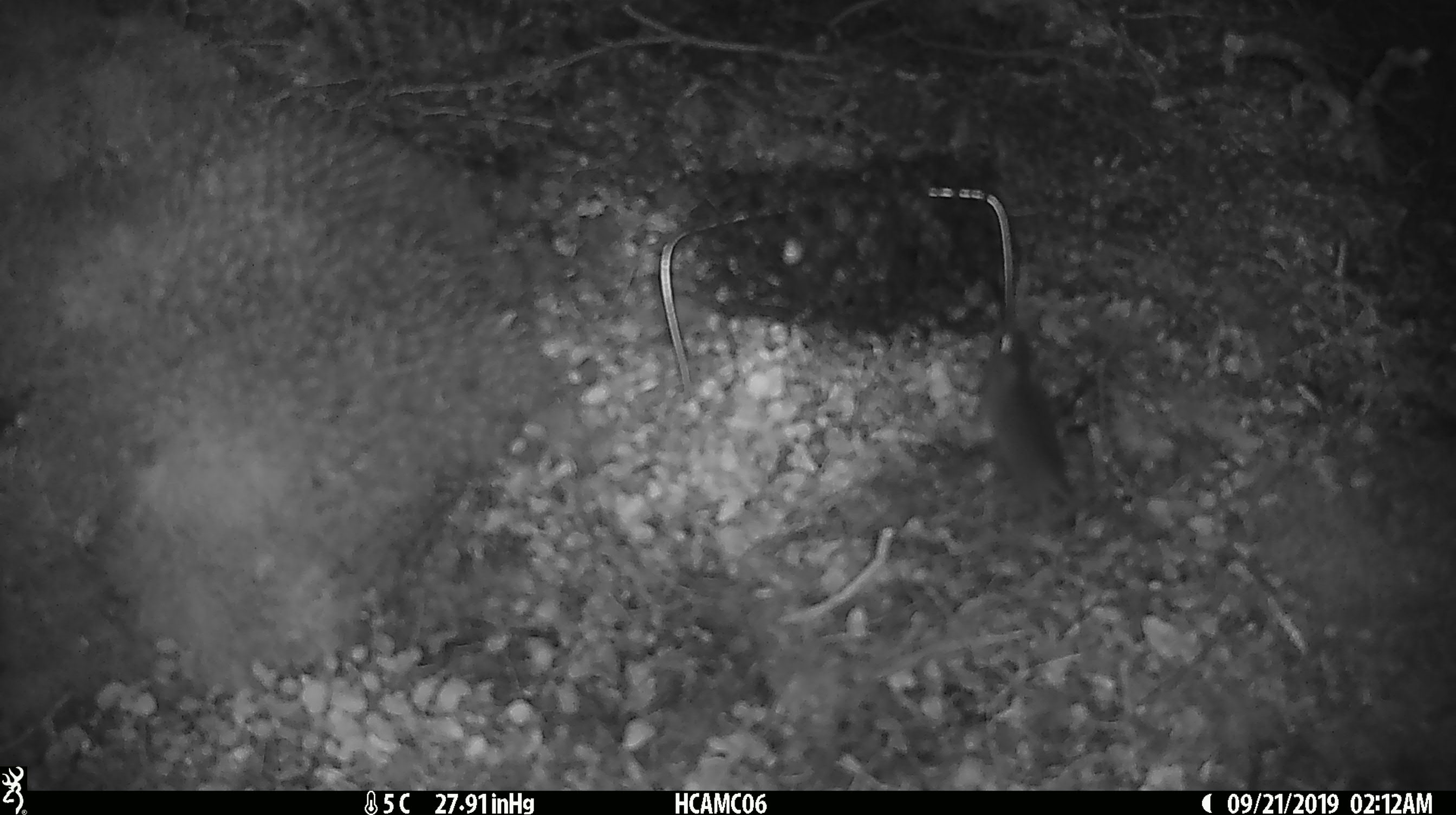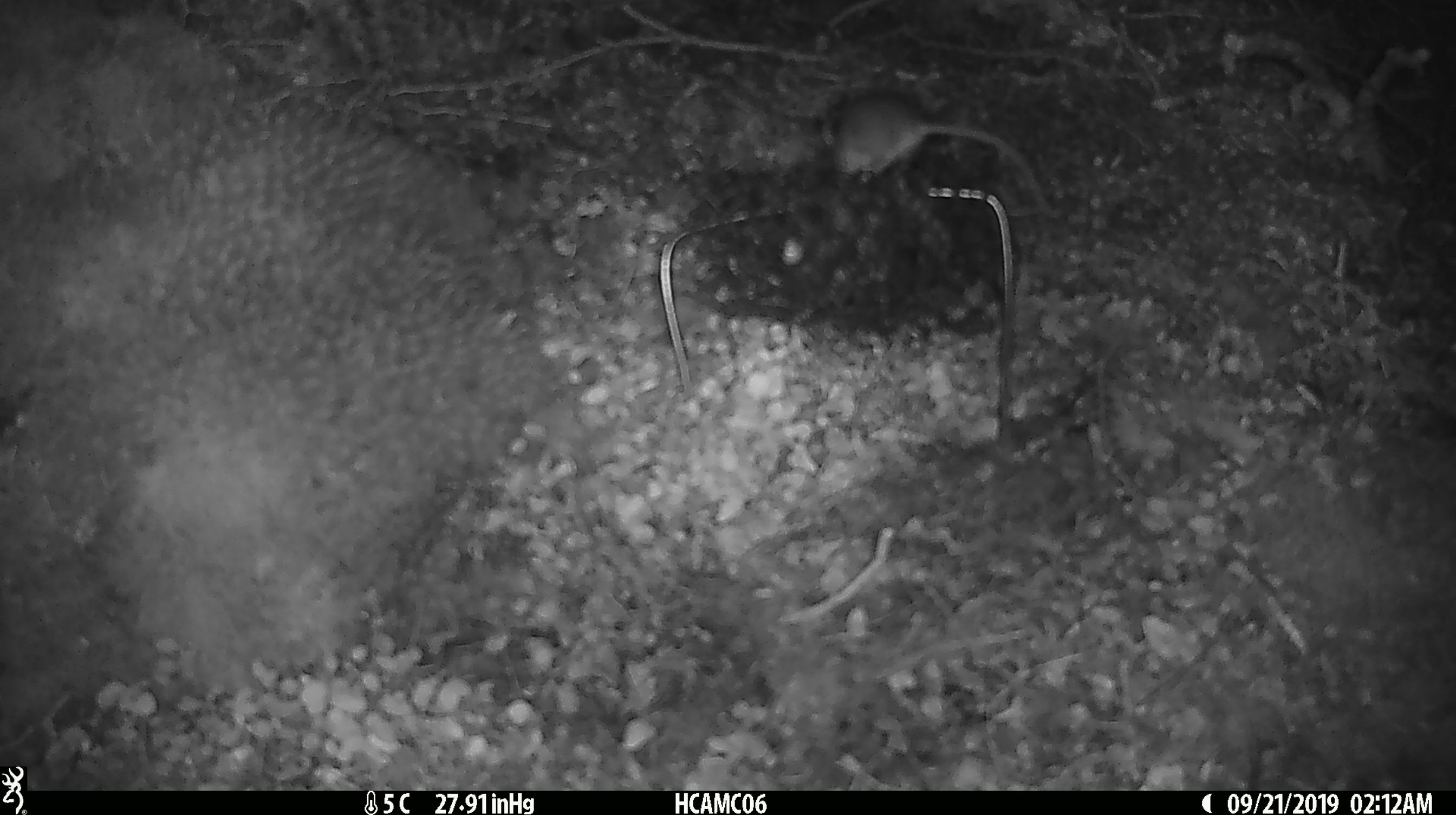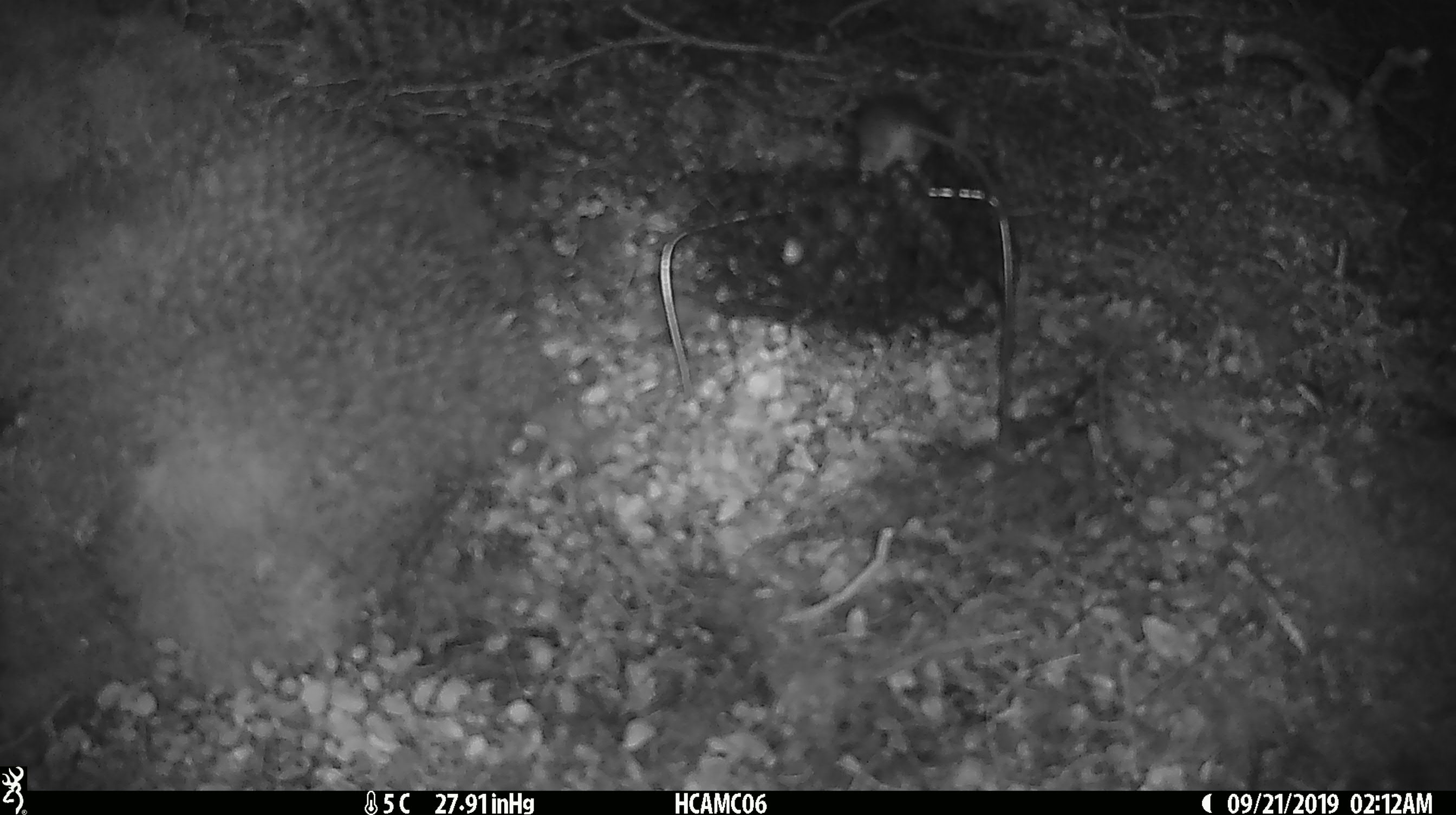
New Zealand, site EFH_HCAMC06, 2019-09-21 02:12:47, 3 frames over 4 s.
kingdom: Animalia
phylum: Chordata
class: Mammalia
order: Rodentia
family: Muridae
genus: Mus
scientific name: Mus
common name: mouse